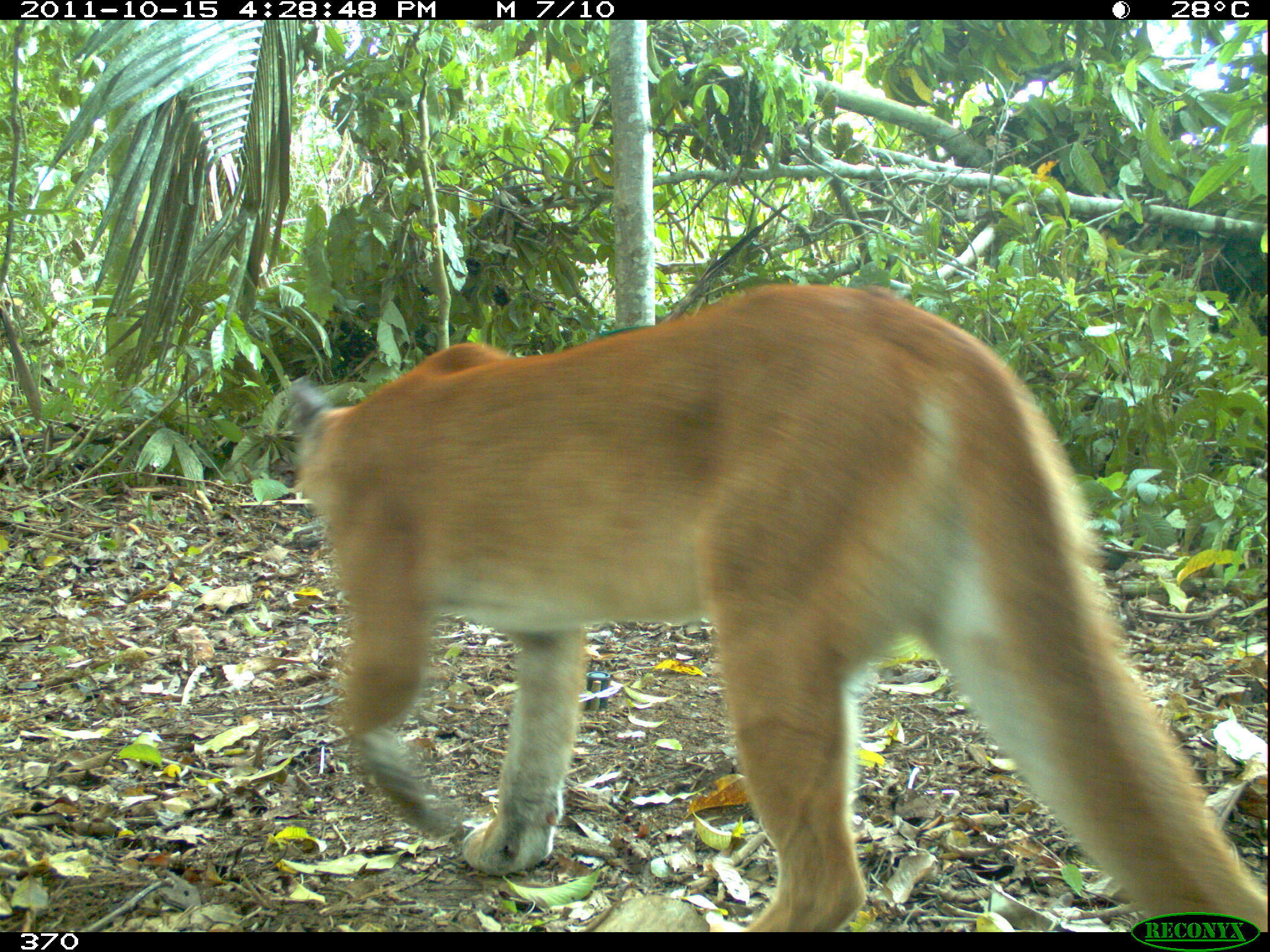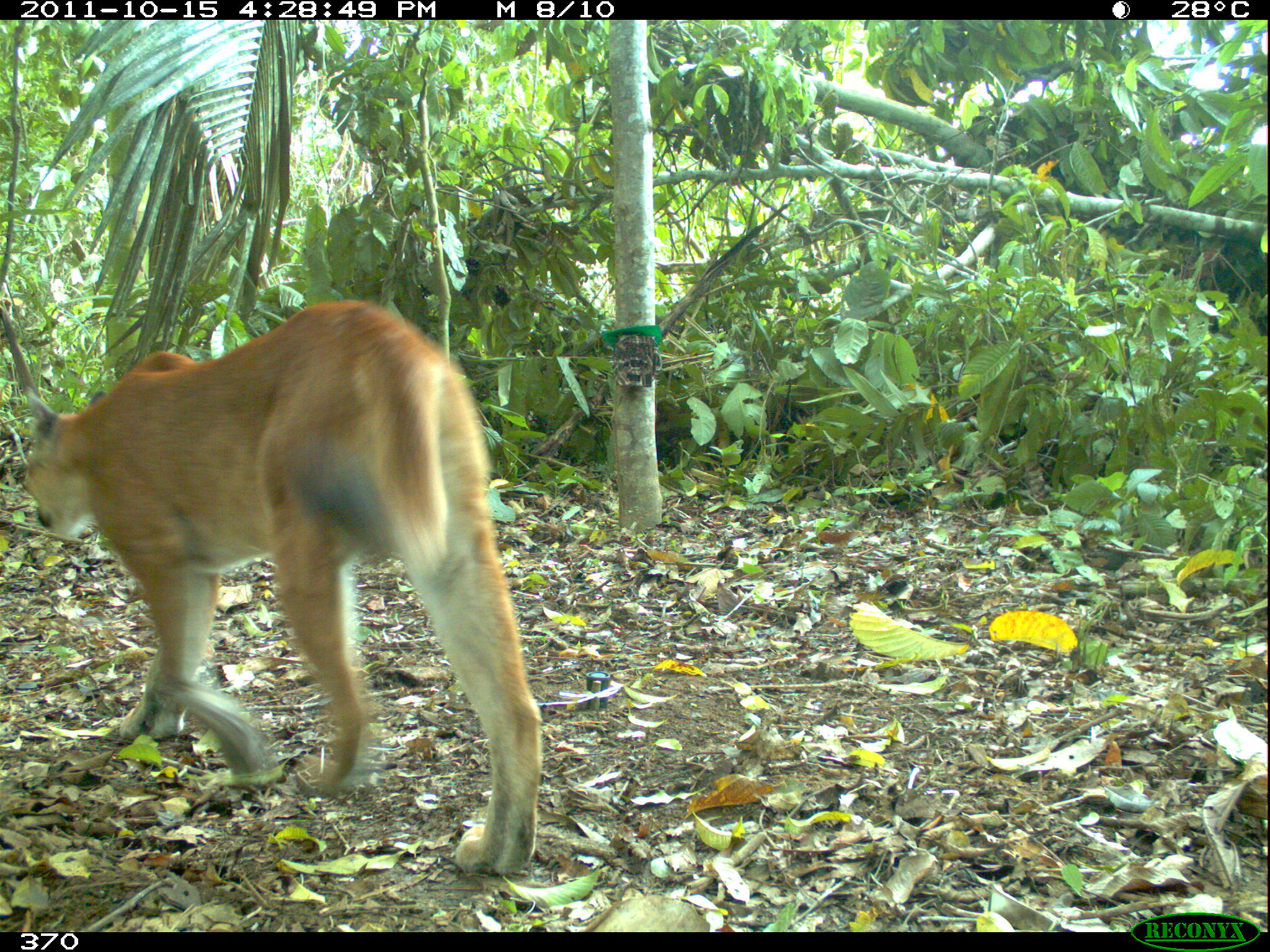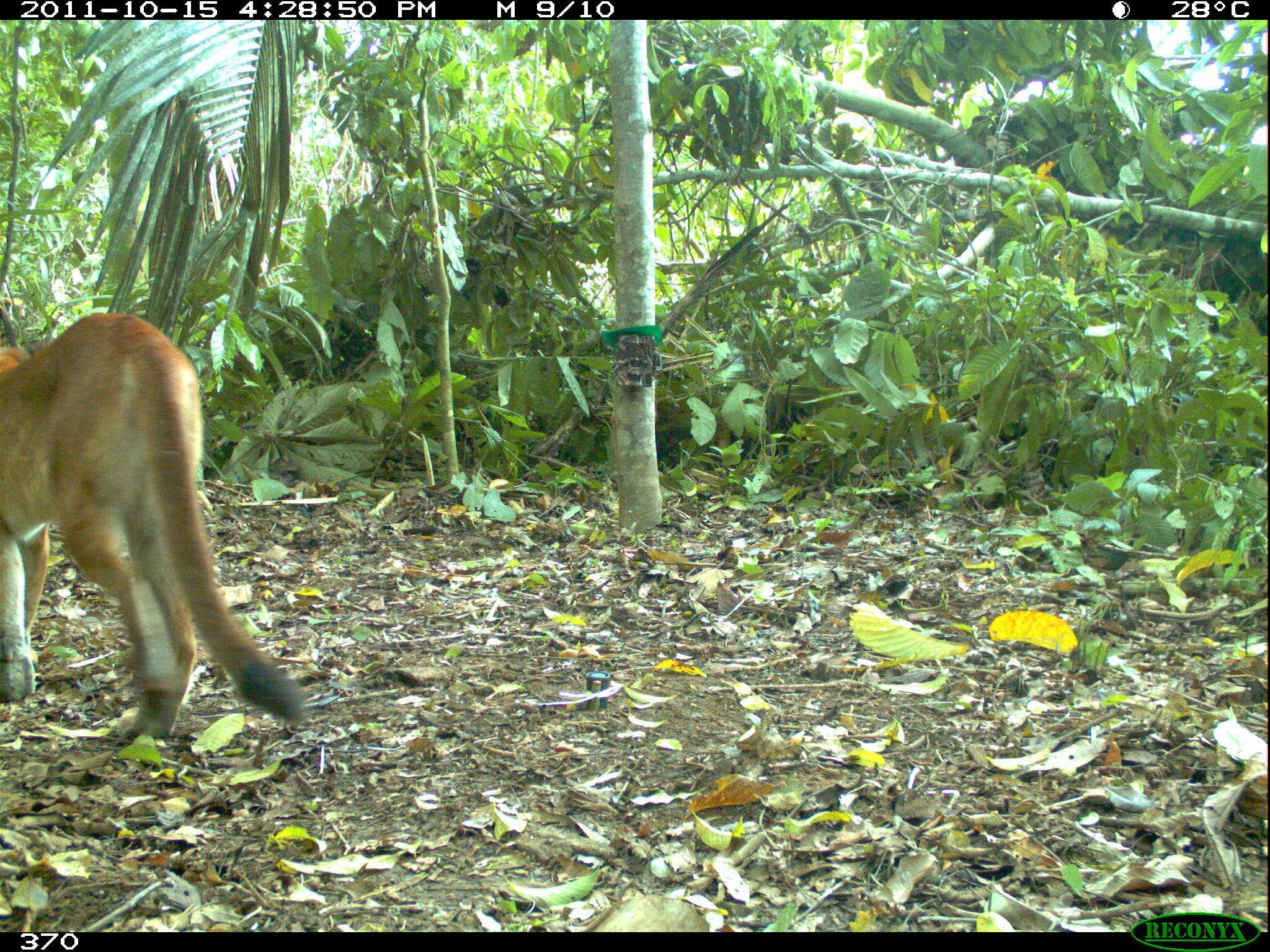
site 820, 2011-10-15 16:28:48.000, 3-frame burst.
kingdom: Animalia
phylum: Chordata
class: Mammalia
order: Carnivora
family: Felidae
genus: Puma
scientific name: Puma concolor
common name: mountain lion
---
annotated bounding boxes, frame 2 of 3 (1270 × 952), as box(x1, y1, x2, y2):
puma concolor: box(11, 300, 537, 873)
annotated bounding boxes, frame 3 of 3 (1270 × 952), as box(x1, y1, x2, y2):
puma concolor: box(0, 311, 306, 752)